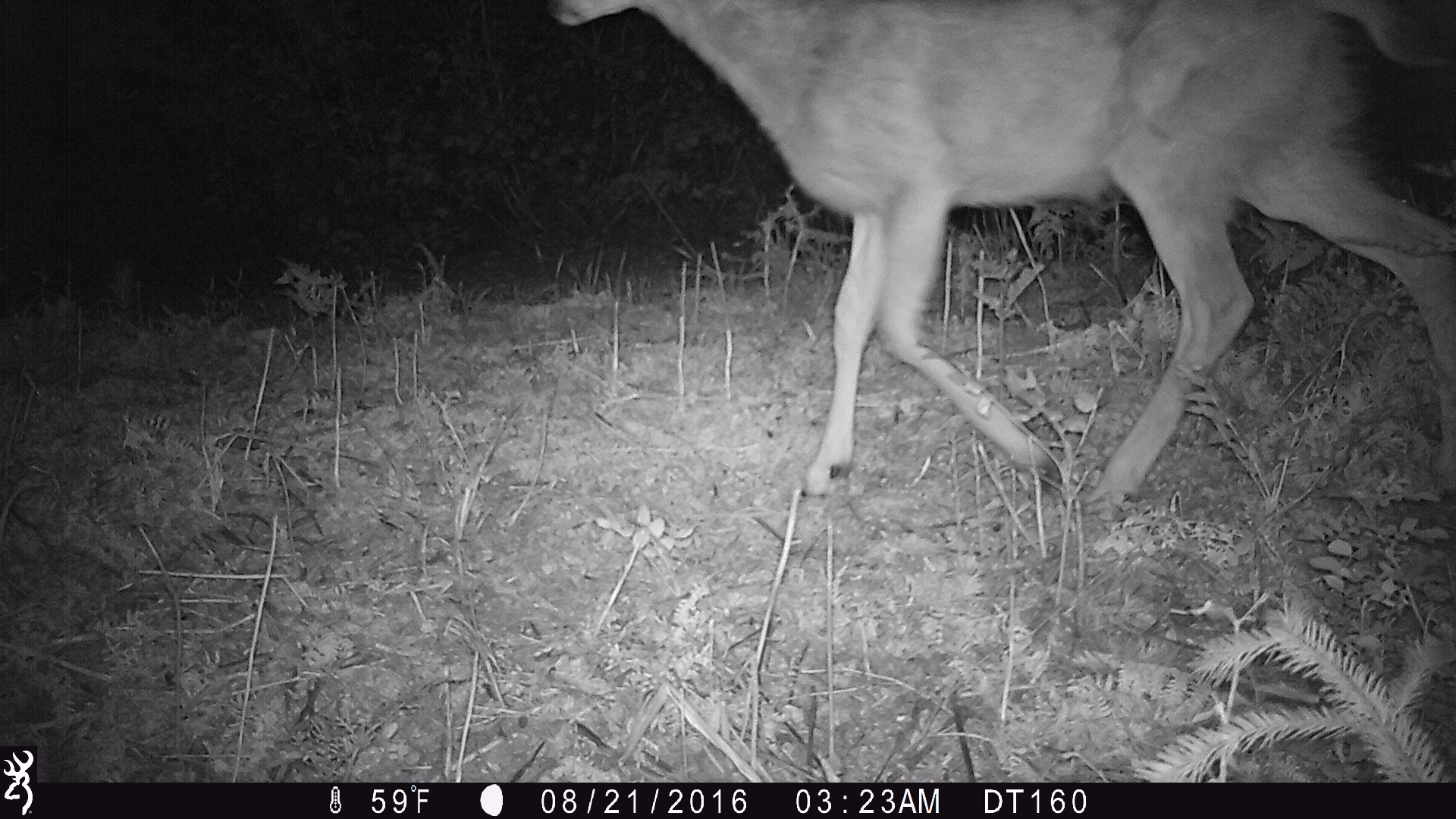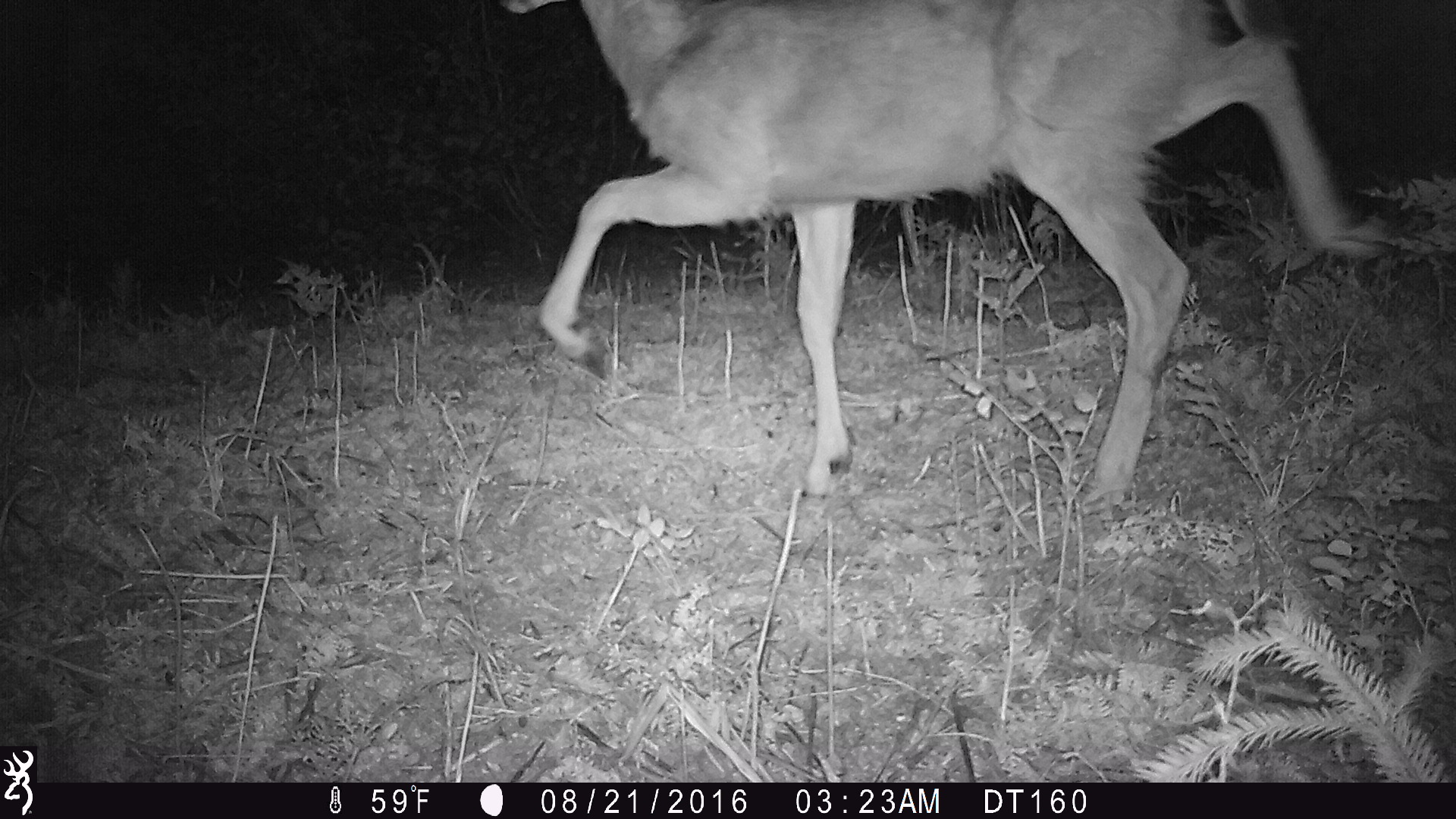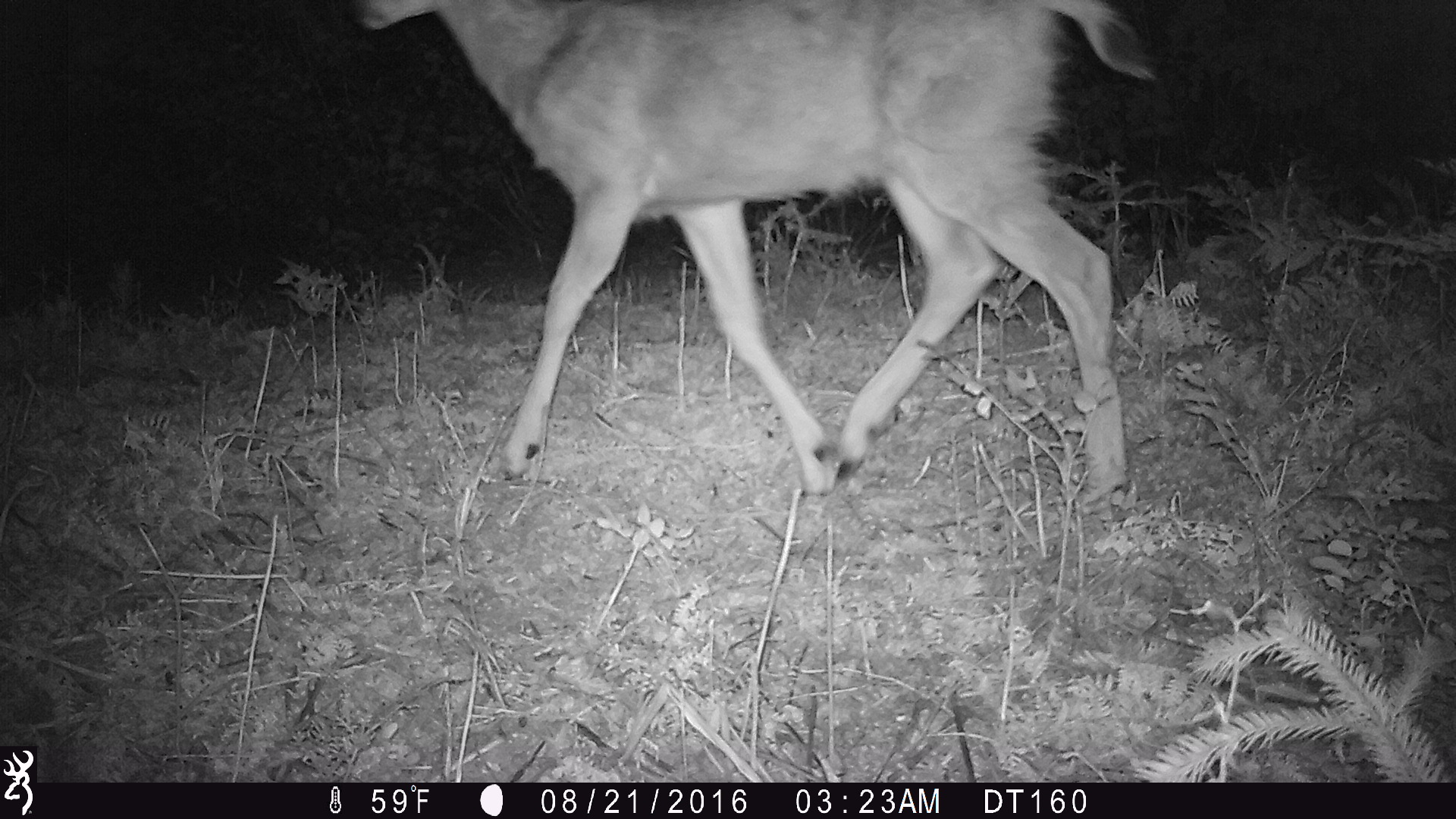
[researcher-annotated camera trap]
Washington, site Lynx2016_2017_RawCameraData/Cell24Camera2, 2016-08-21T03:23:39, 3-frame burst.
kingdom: Animalia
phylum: Chordata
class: Mammalia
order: Artiodactyla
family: Cervidae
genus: Odocoileus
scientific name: Odocoileus hemionus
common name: mule deer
Odocoileus hemionus (mule deer). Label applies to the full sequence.